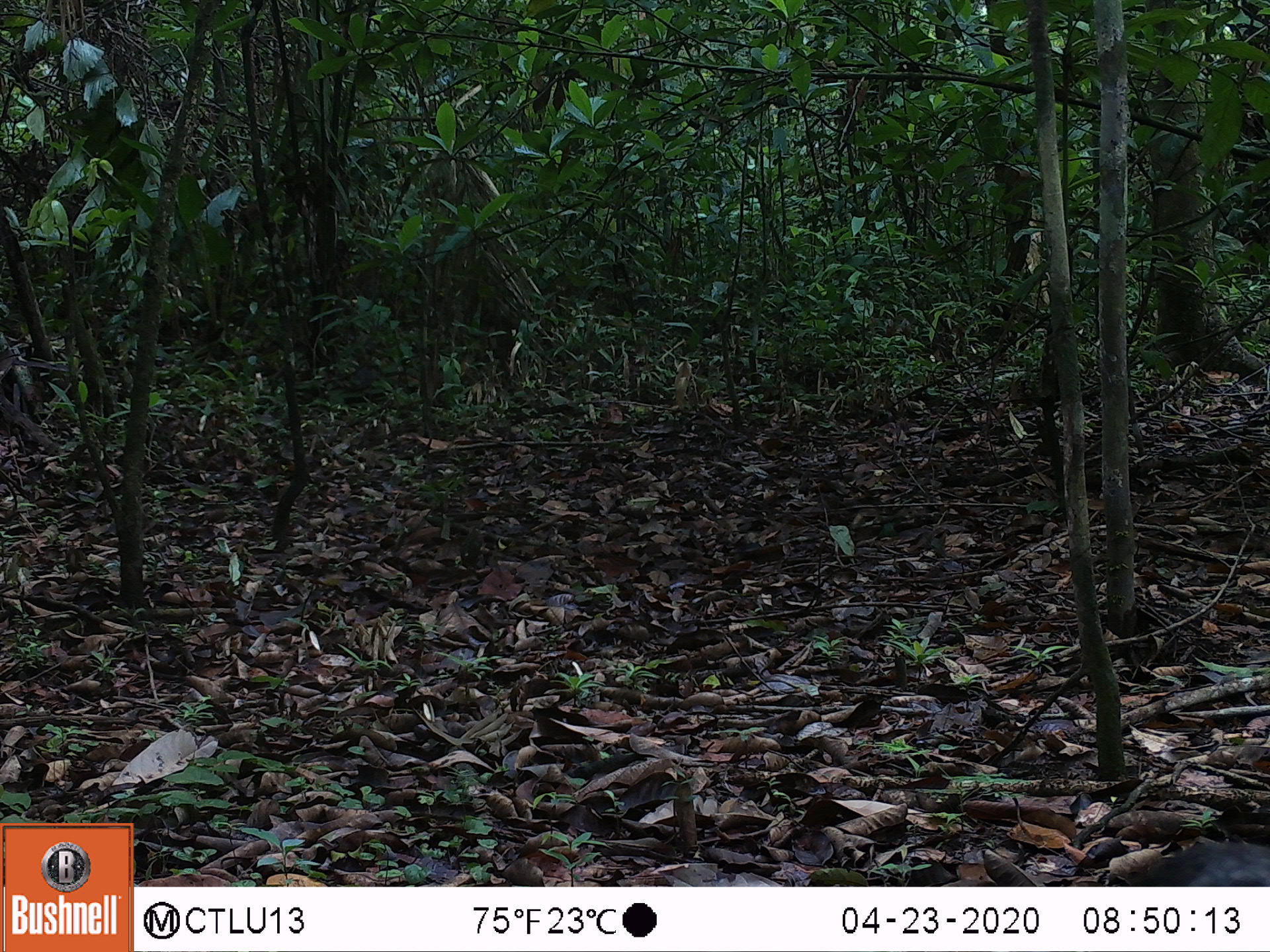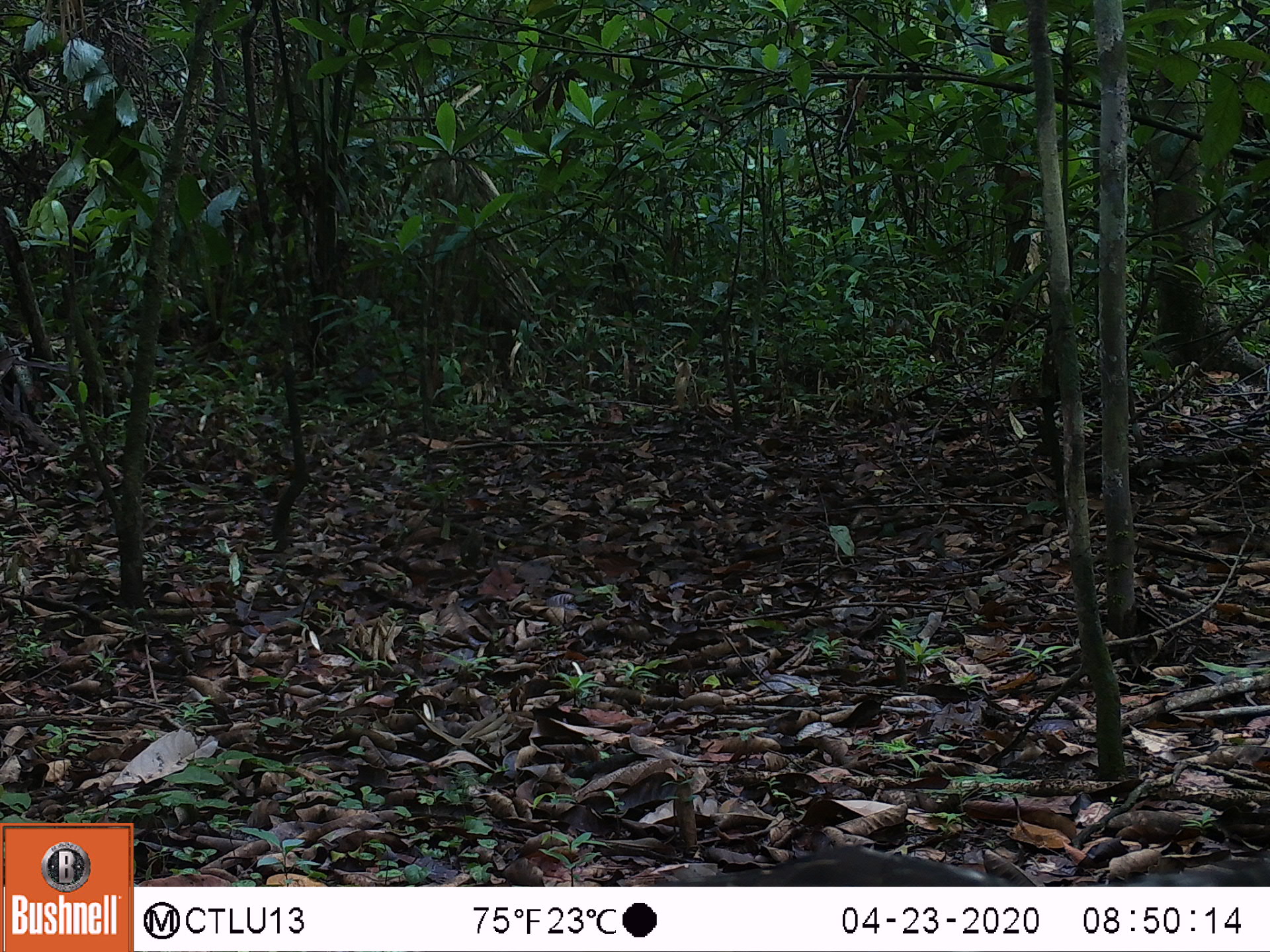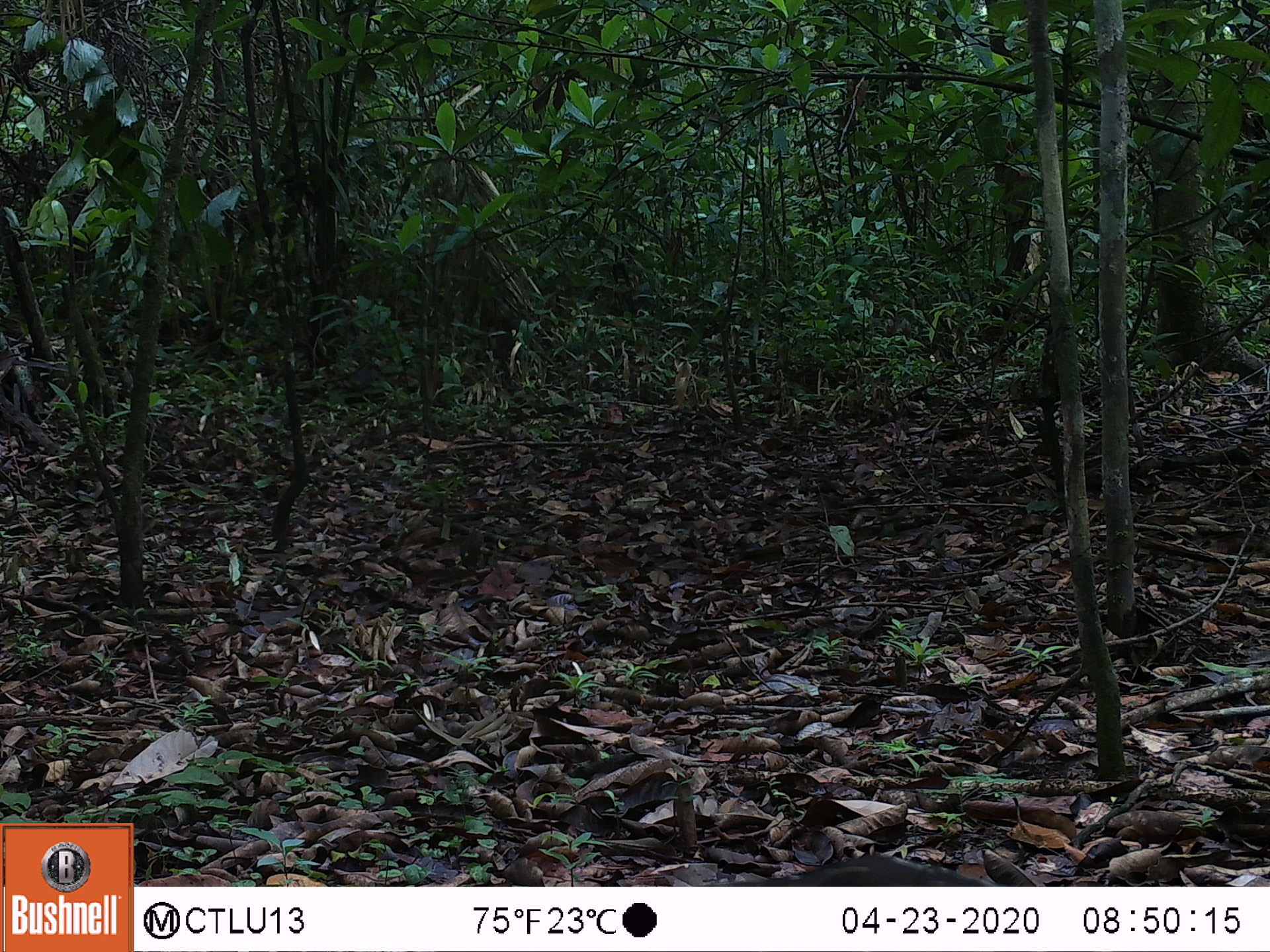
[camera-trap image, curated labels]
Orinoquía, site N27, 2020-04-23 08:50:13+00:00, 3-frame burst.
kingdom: Animalia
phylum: Chordata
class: Aves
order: Galliformes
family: Cracidae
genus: Penelope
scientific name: Penelope jacquacu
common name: spix's guan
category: spixs guan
Spixs guan (spix's guan) (Penelope jacquacu).